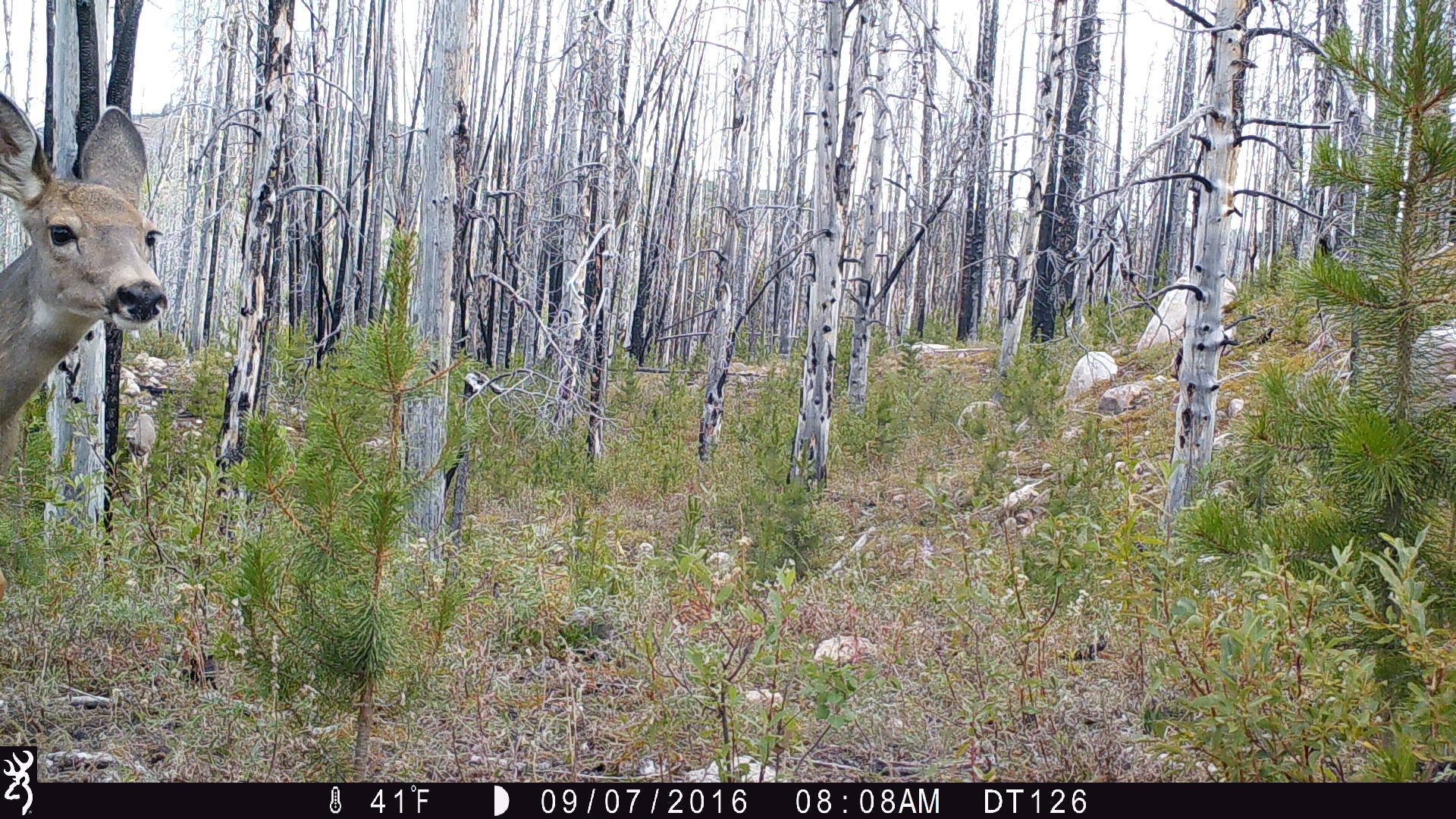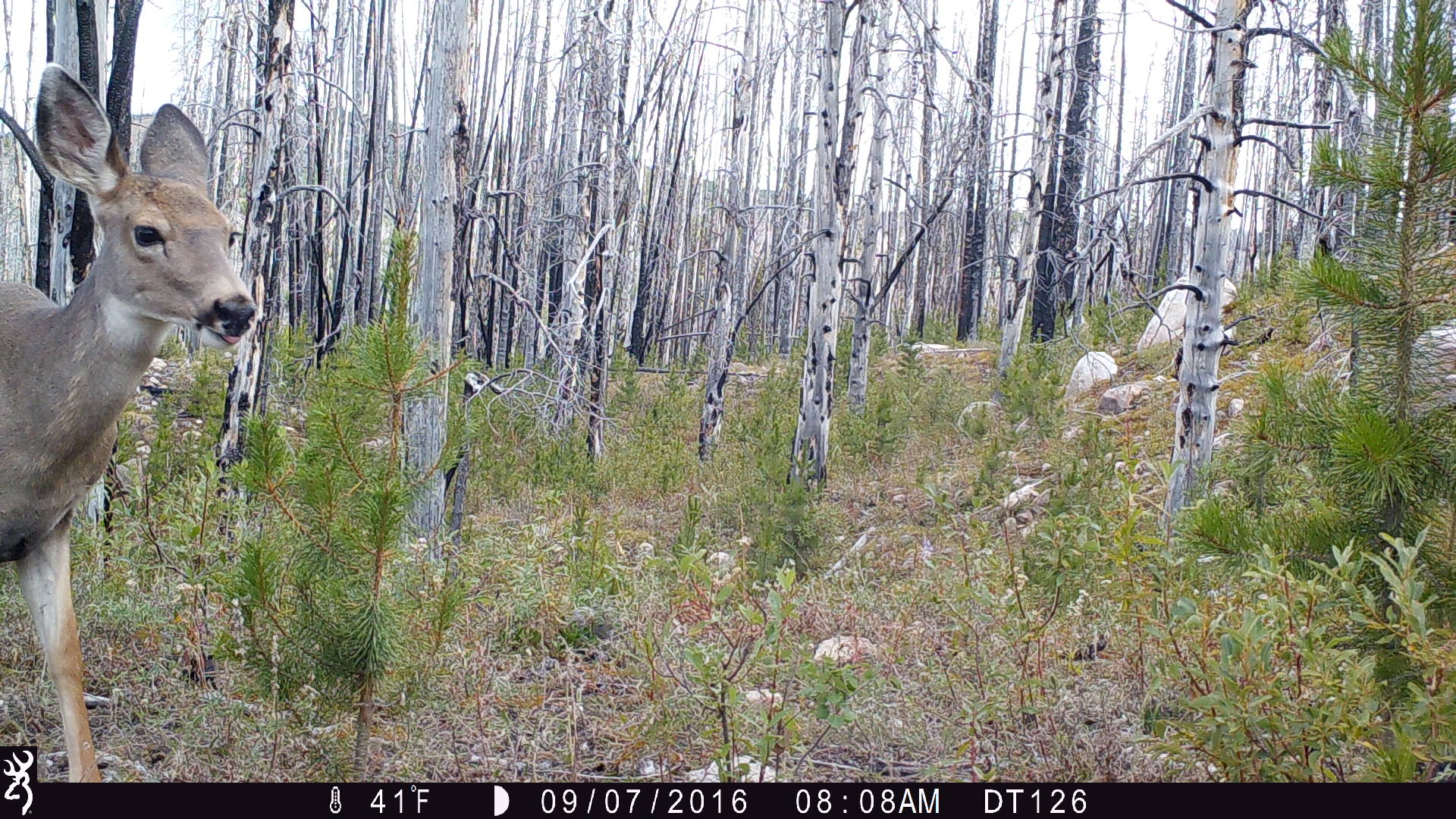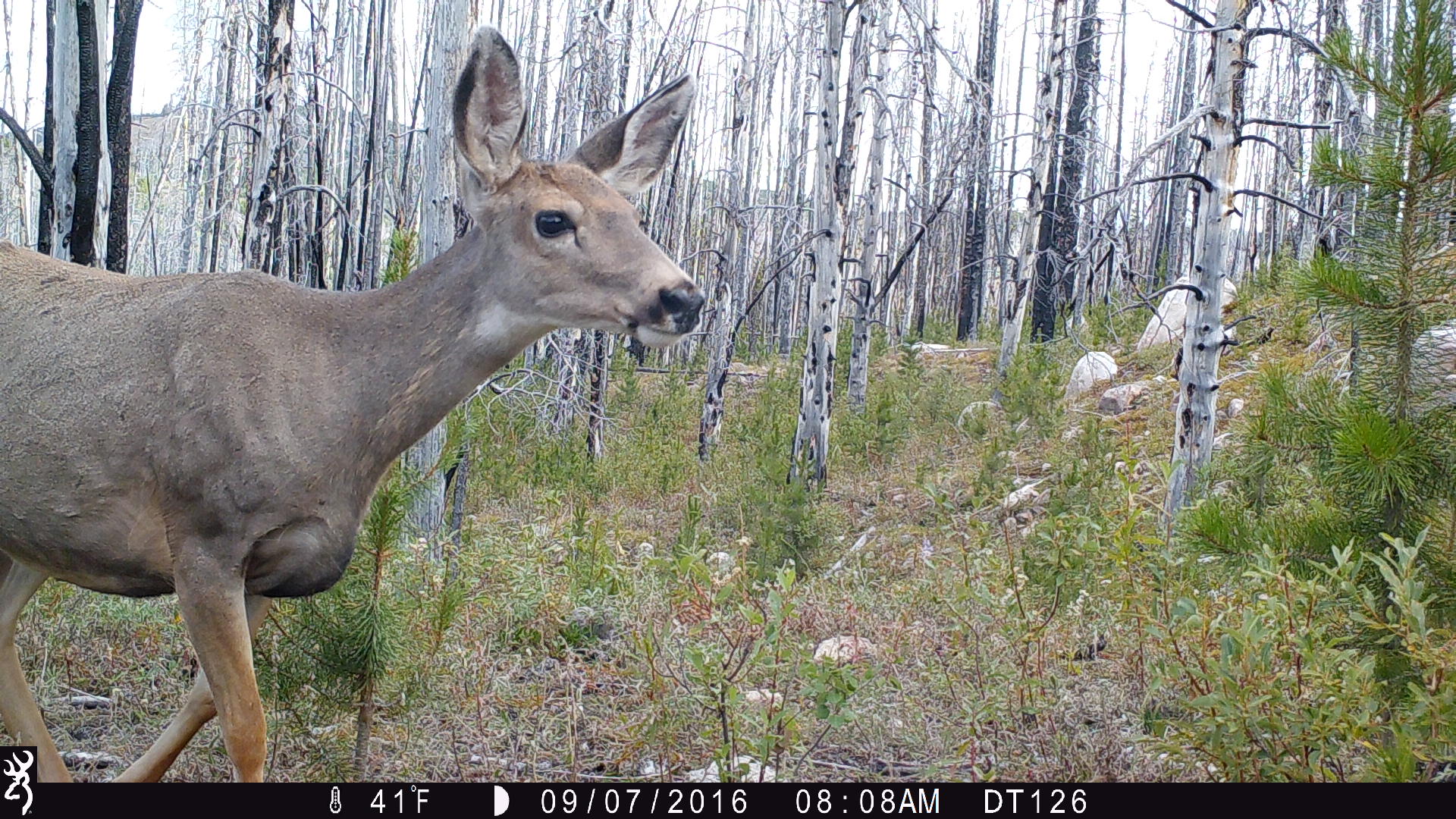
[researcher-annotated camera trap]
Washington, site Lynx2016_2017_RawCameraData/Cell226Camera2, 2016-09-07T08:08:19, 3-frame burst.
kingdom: Animalia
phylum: Chordata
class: Mammalia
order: Artiodactyla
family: Cervidae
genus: Odocoileus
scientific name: Odocoileus hemionus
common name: mule deer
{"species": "Odocoileus hemionus (mule deer)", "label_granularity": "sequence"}